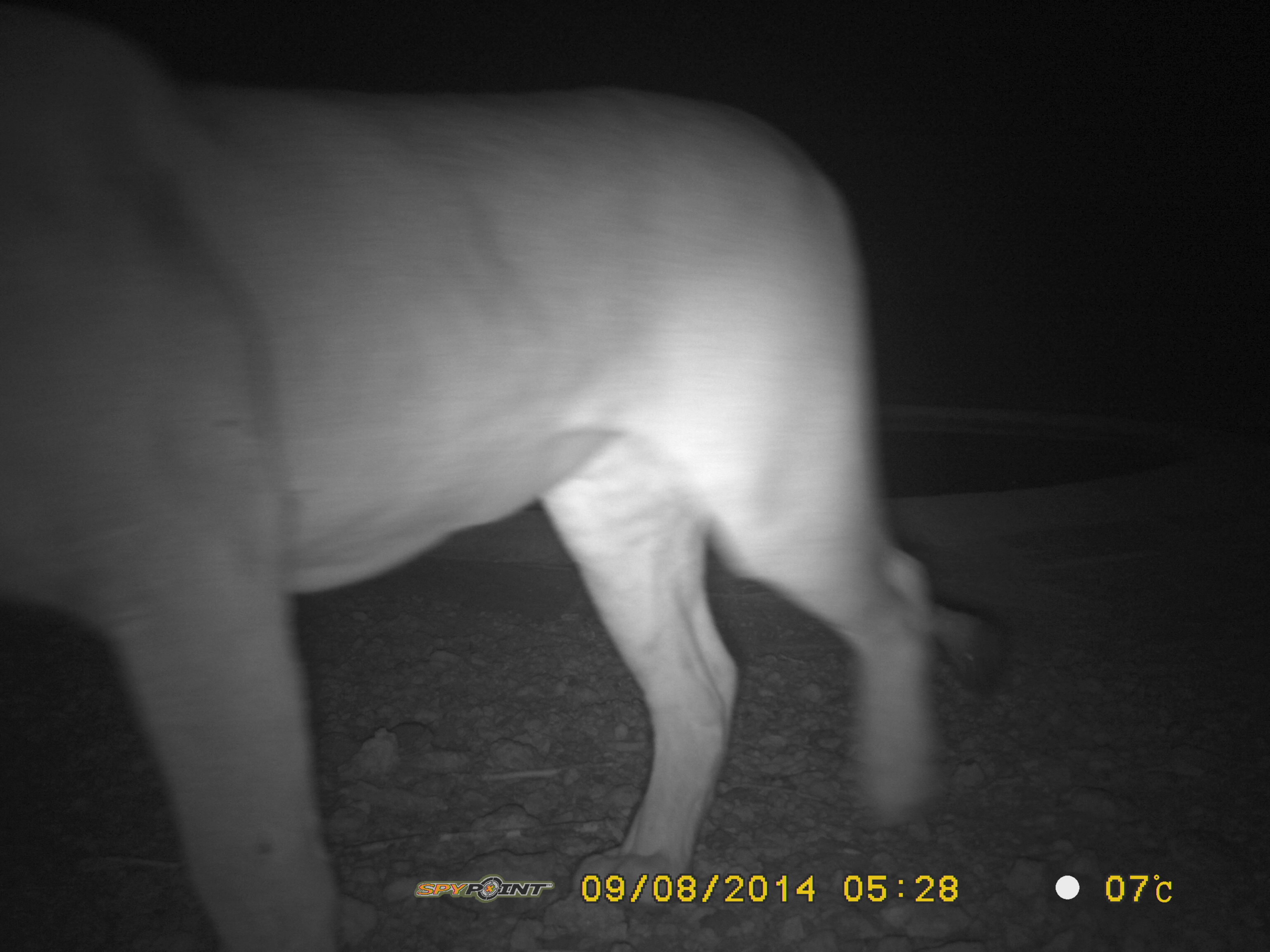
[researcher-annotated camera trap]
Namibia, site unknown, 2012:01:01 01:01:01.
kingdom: Animalia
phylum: Chordata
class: Mammalia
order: Carnivora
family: Felidae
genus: Panthera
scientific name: Panthera leo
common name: lion